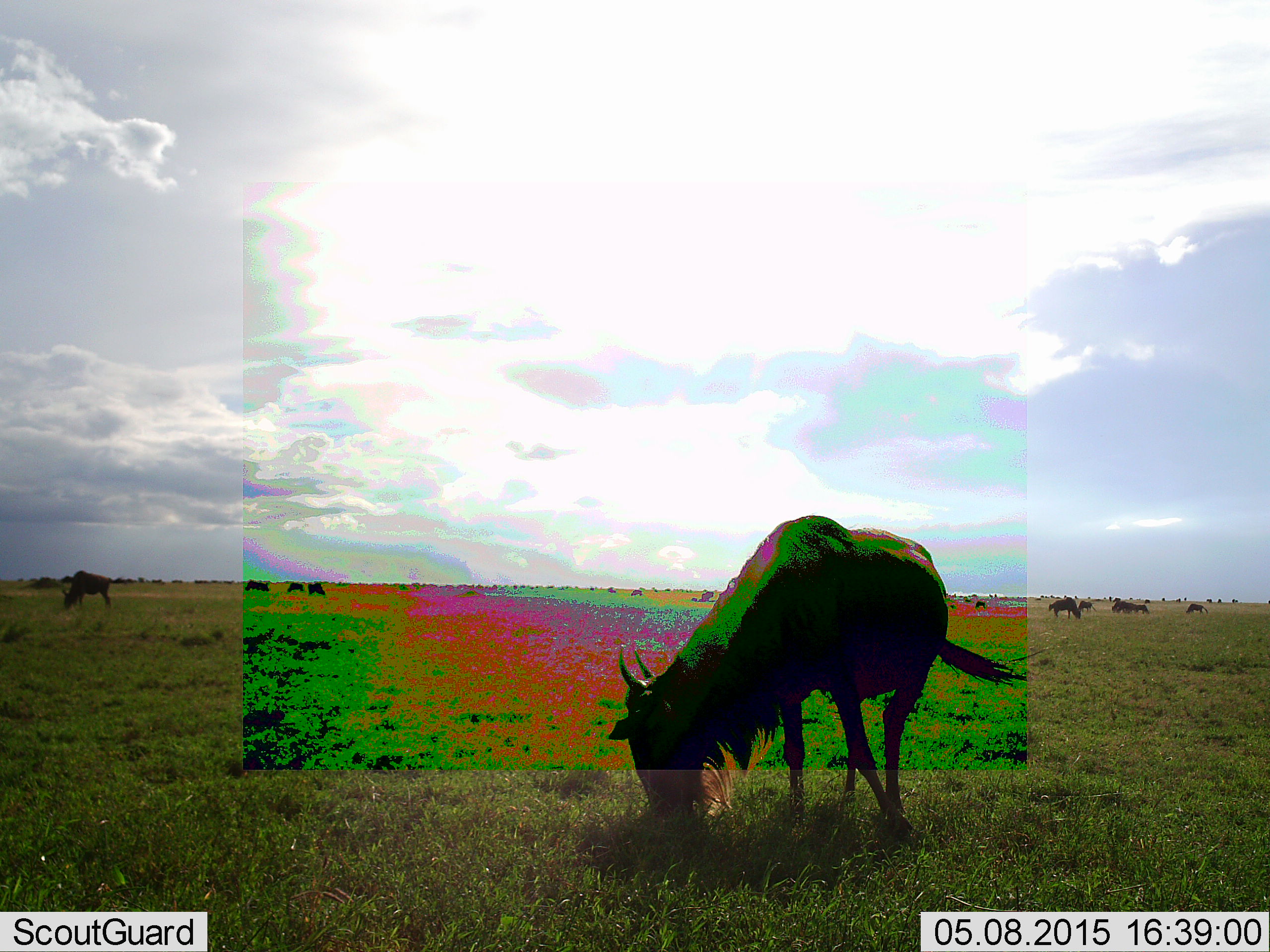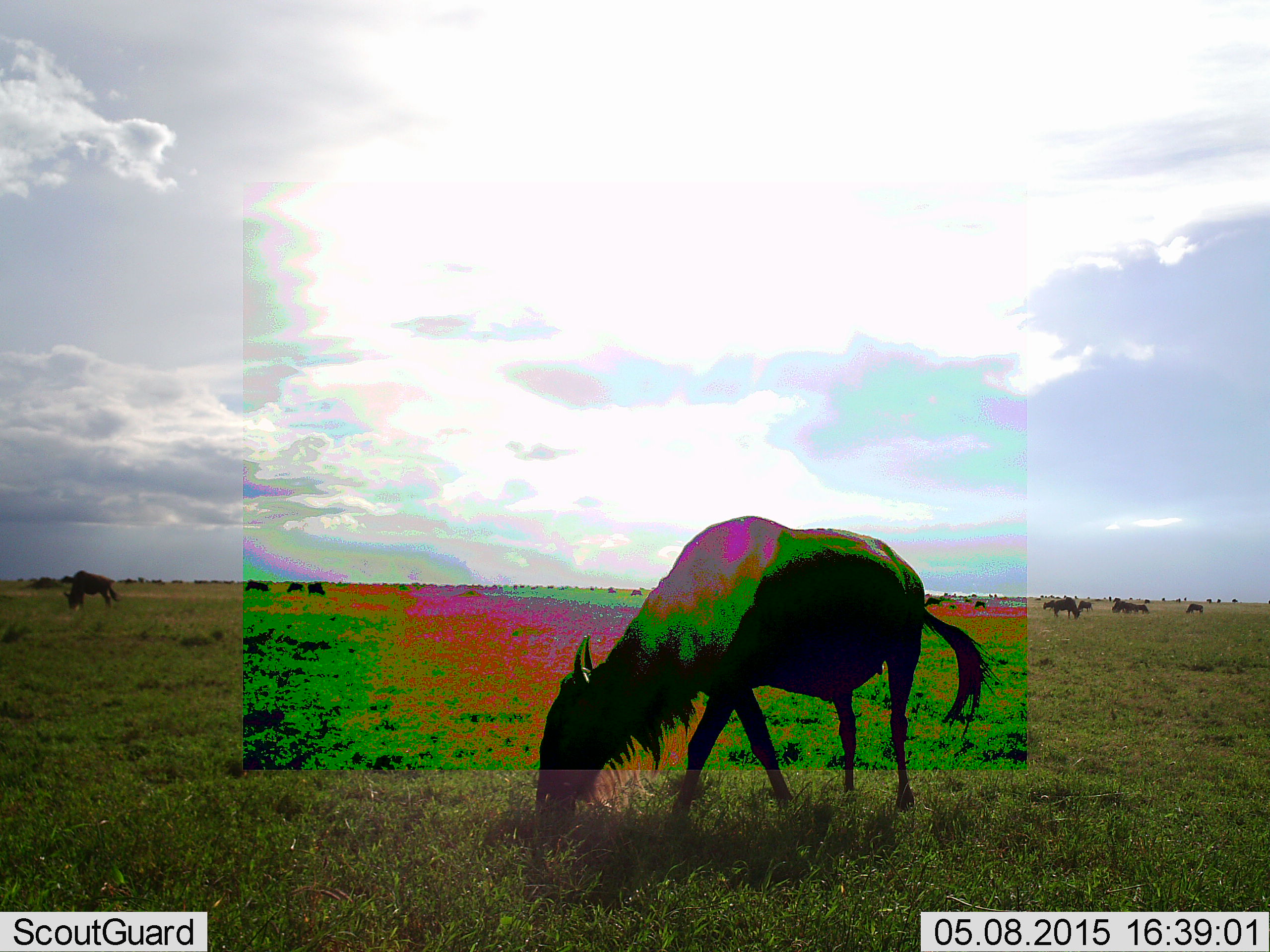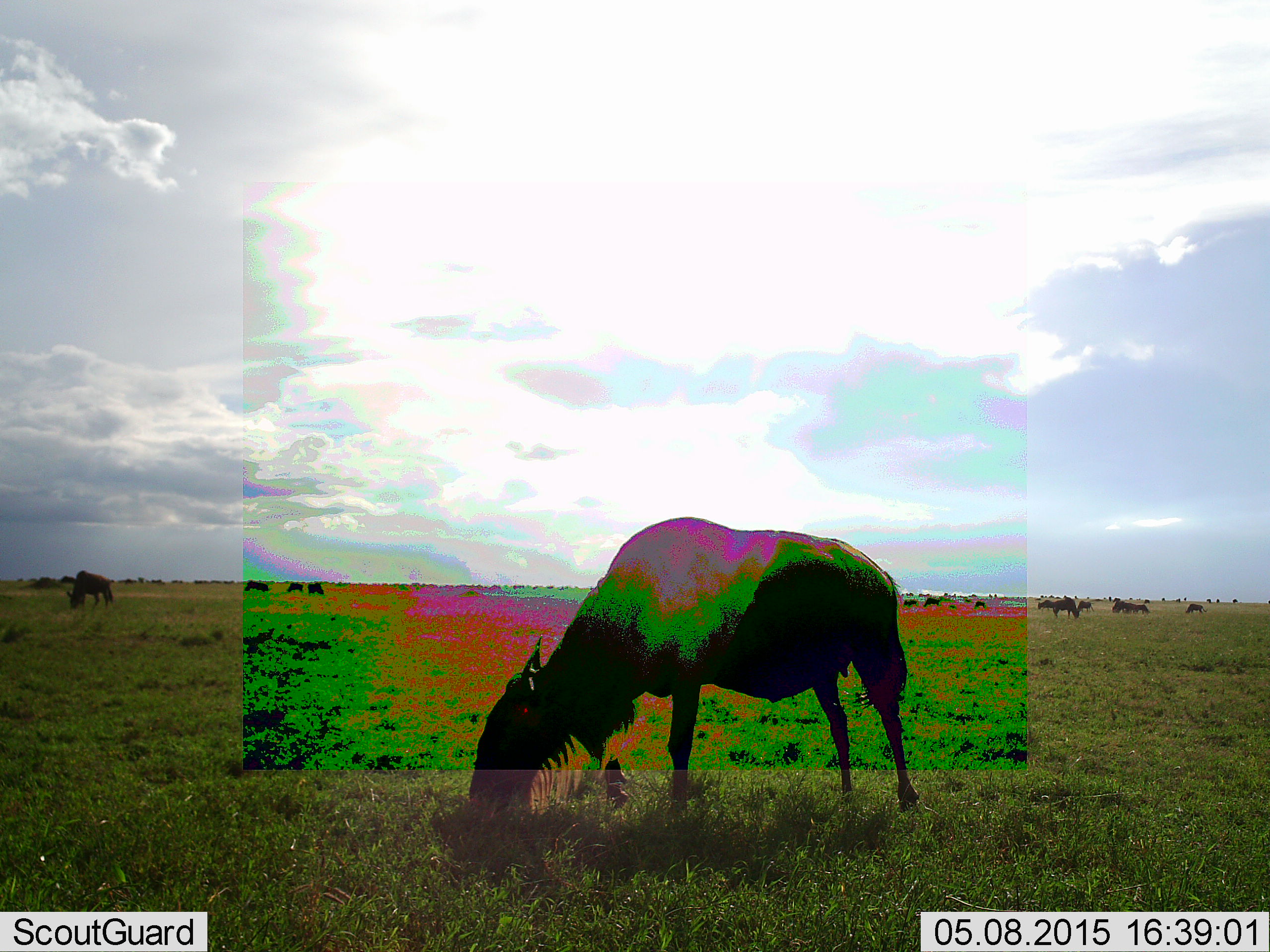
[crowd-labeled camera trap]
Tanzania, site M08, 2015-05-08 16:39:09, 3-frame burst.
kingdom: Animalia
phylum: Chordata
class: Mammalia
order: Artiodactyla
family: Bovidae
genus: Connochaetes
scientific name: Connochaetes taurinus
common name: blue wildebeest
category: wildebeest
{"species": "wildebeest (blue wildebeest) (Connochaetes taurinus)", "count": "2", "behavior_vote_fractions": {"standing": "0%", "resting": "0%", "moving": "10%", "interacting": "0%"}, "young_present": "0%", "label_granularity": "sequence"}